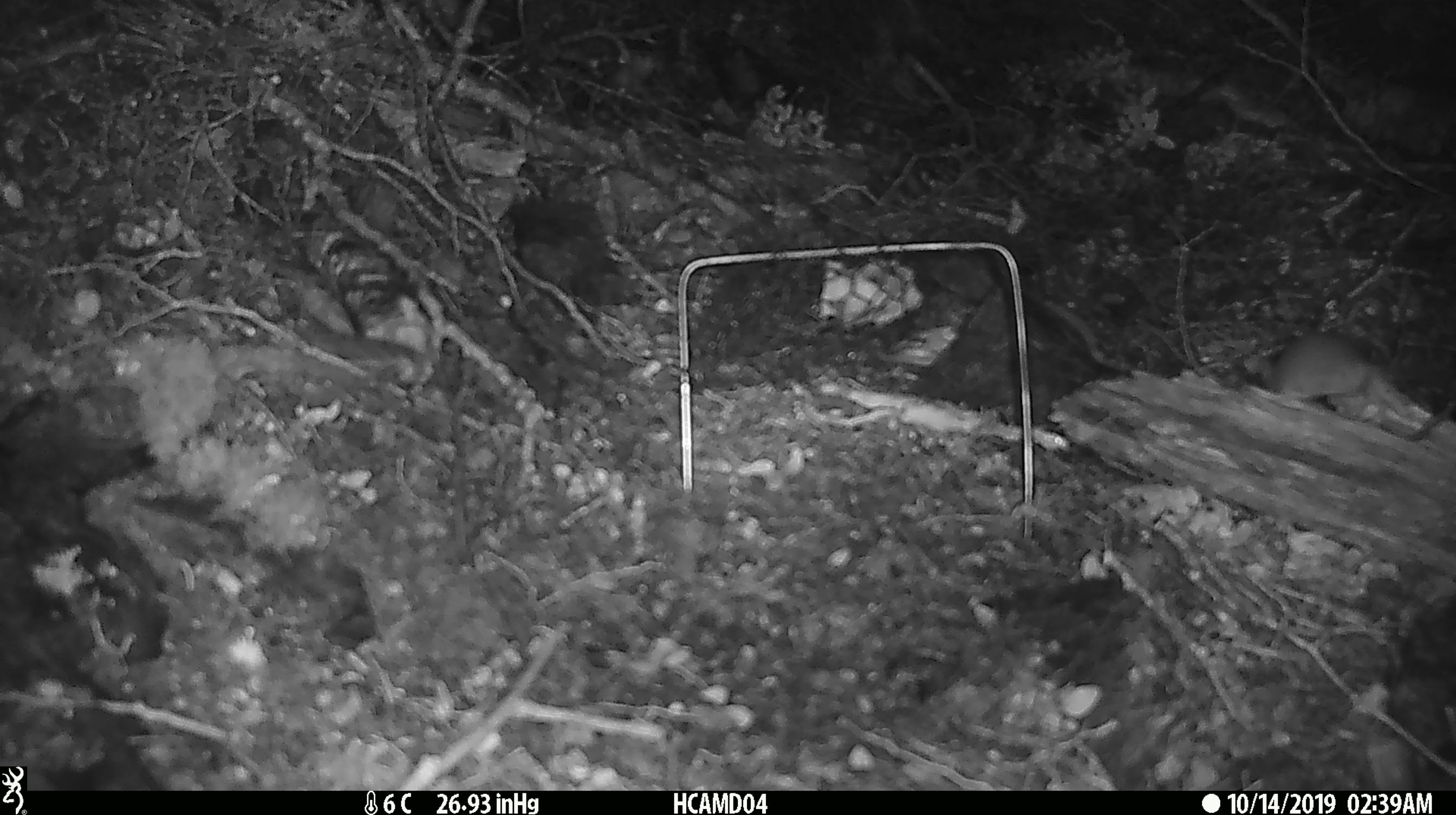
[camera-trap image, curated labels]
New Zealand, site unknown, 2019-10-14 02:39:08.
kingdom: Animalia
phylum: Chordata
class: Mammalia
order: Rodentia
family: Muridae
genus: Mus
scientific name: Mus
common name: mouse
Mouse (Mus).